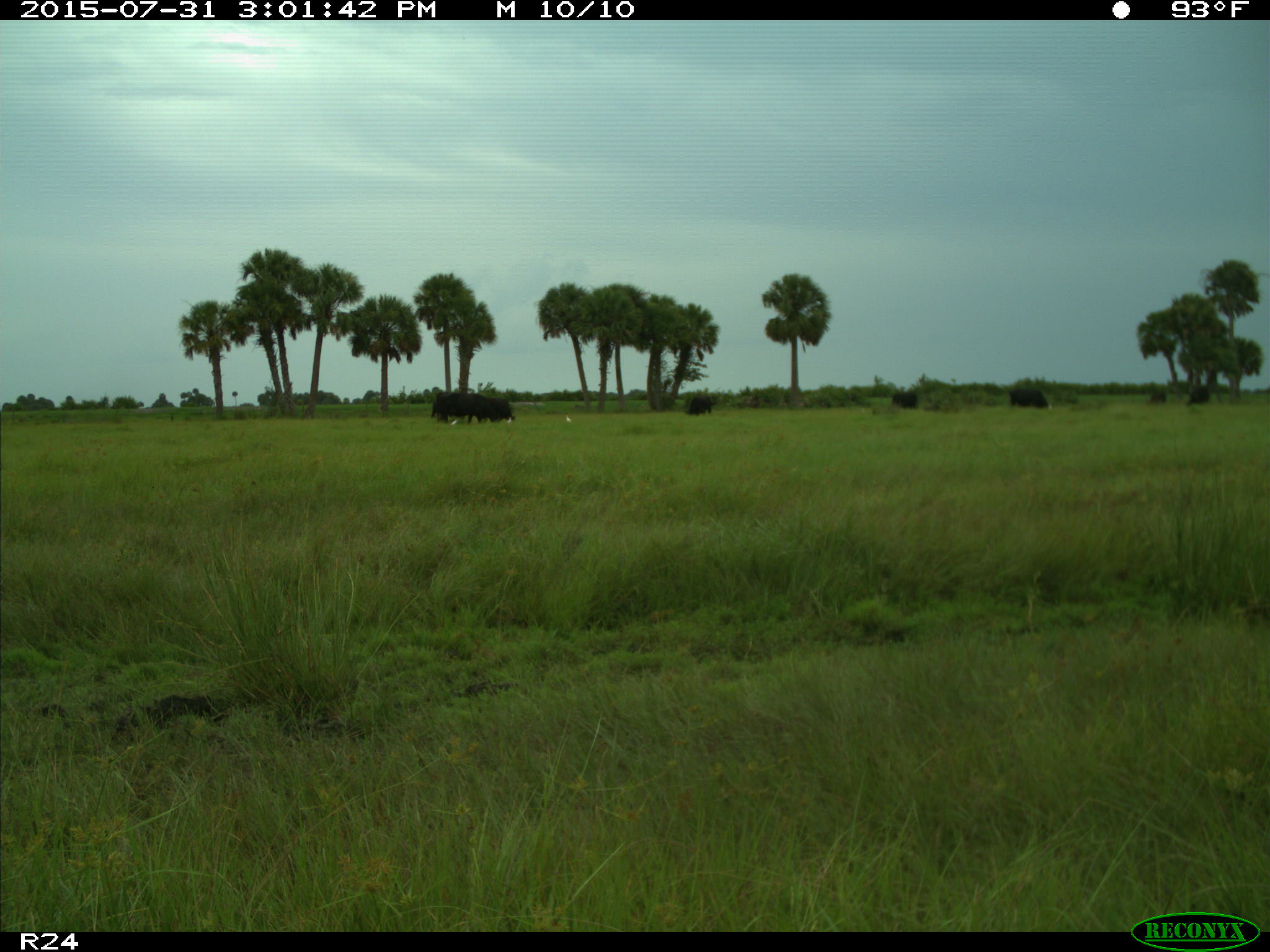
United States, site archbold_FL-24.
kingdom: Animalia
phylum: Chordata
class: Mammalia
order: Artiodactyla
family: Bovidae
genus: Bos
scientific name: Bos taurus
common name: domestic cow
Bos taurus (domestic cow).